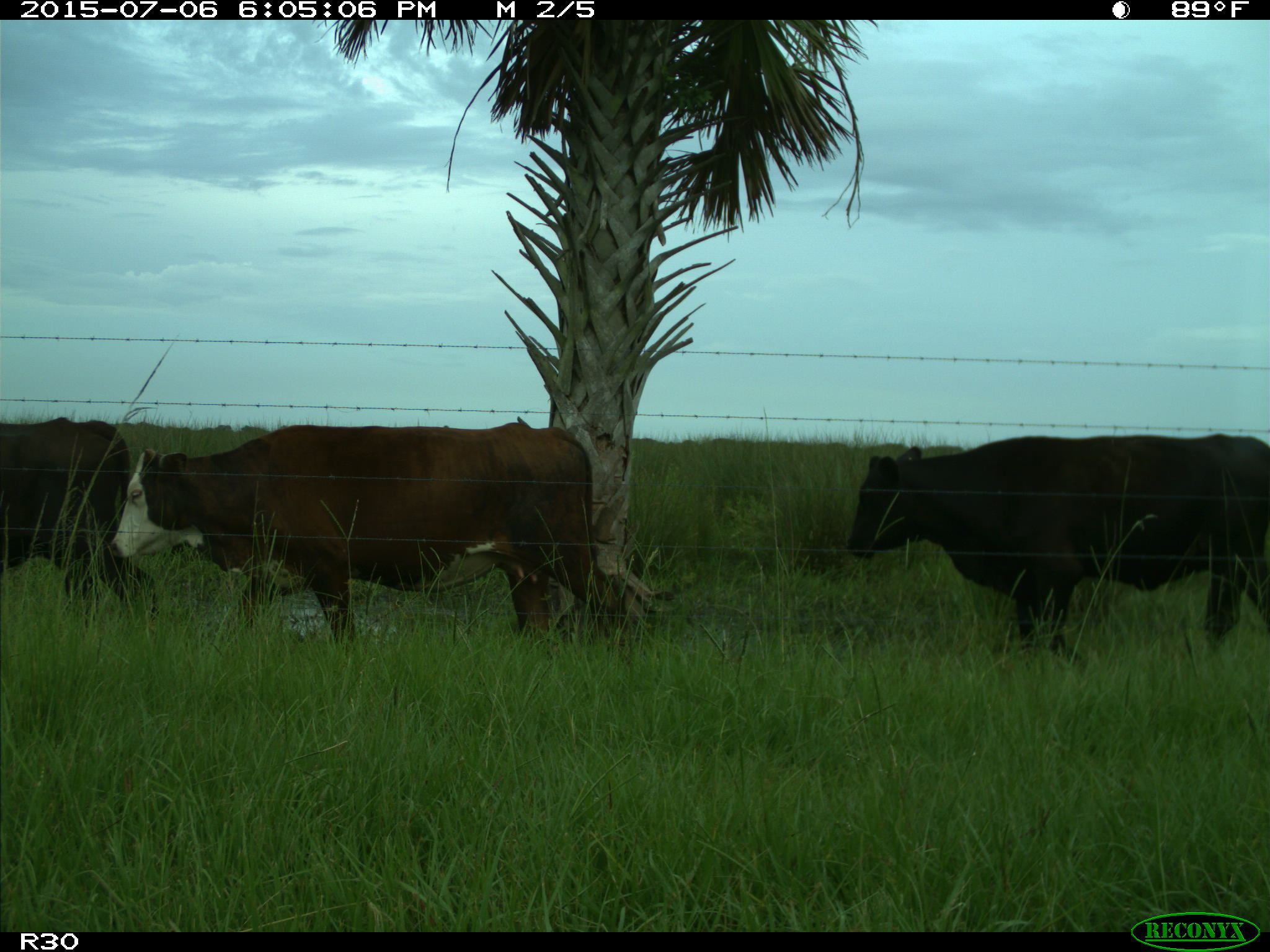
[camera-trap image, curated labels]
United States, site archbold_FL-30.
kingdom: Animalia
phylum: Chordata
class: Mammalia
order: Artiodactyla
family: Bovidae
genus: Bos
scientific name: Bos taurus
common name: domestic cow